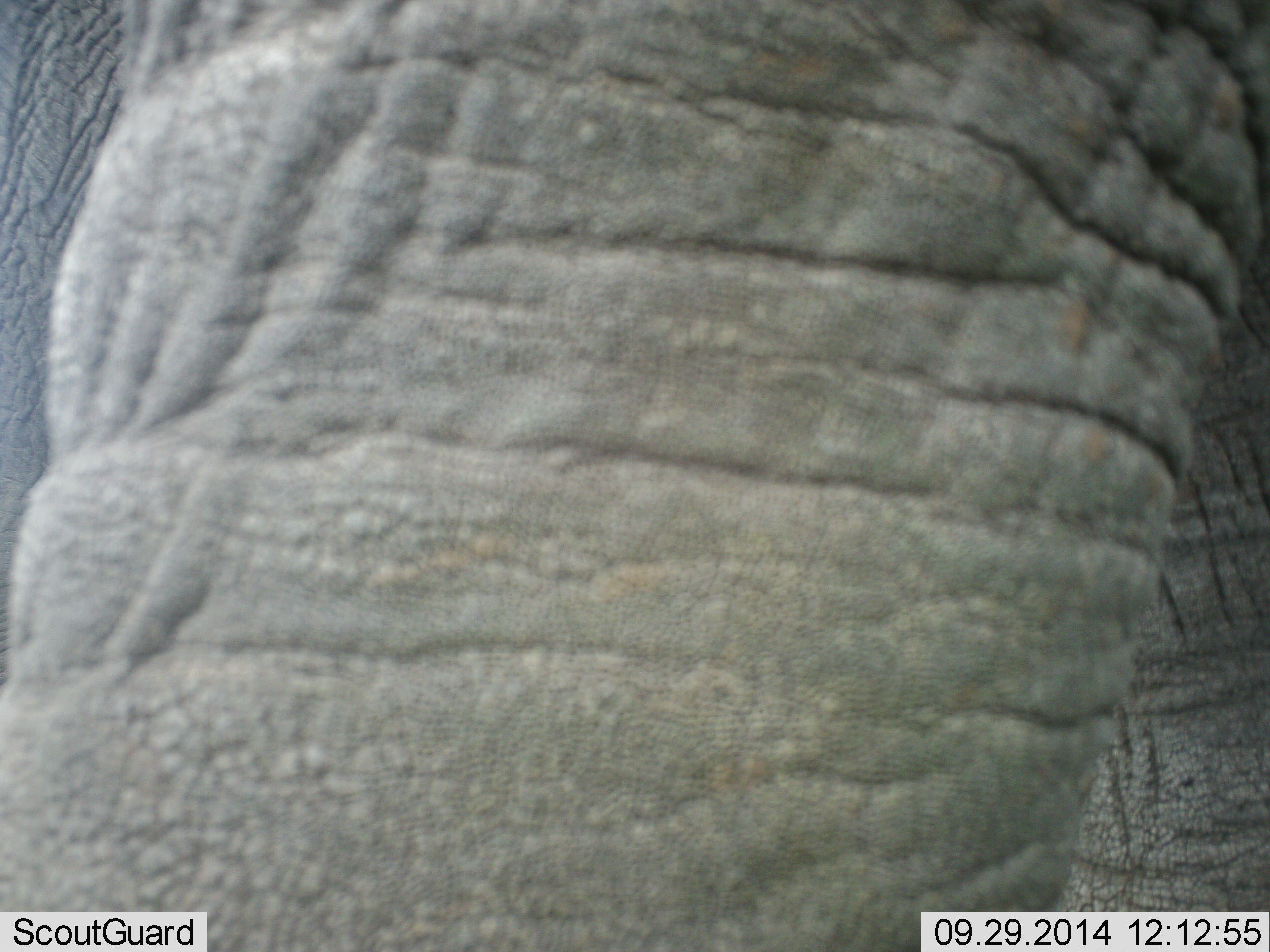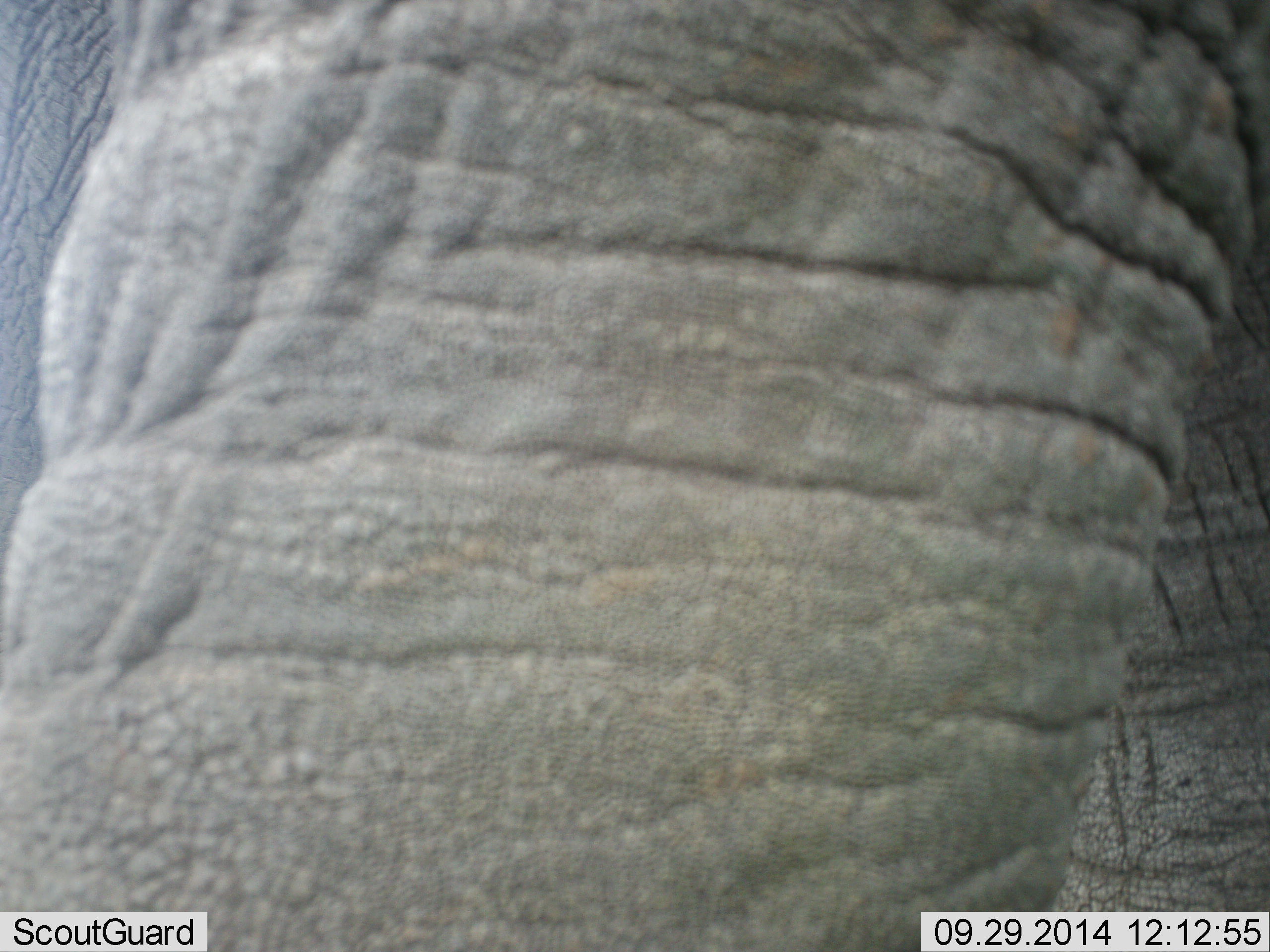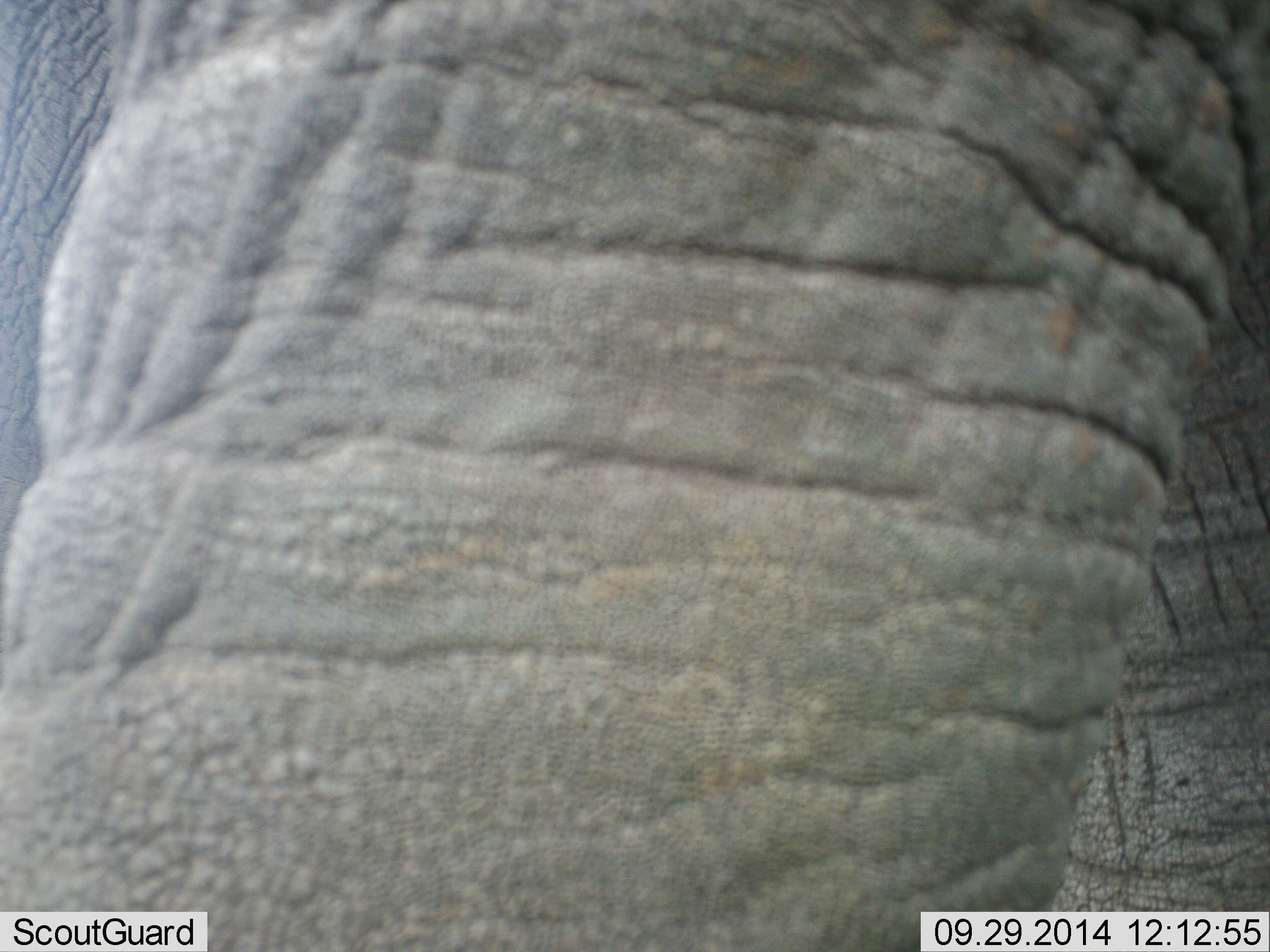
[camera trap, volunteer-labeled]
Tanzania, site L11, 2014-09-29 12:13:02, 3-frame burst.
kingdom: Animalia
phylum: Chordata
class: Mammalia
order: Proboscidea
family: Elephantidae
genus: Loxodonta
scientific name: Loxodonta africana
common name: african bush elephant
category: elephant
Elephant (african bush elephant) (Loxodonta africana), count 1. Behavior (volunteer vote fractions): standing 70%, resting 20%, moving 10%, interacting 0%. Young present (vote fraction): 0%. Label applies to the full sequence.